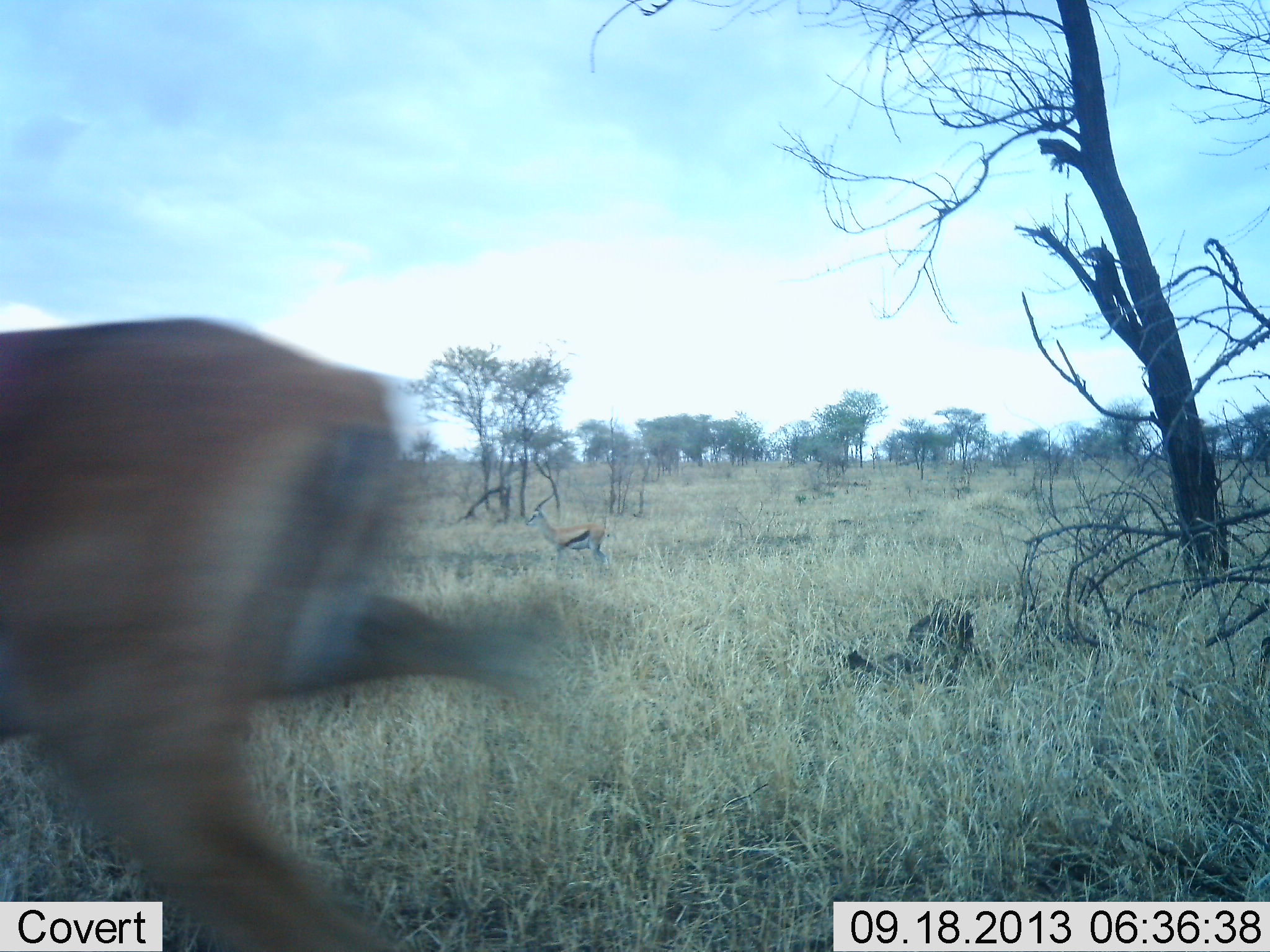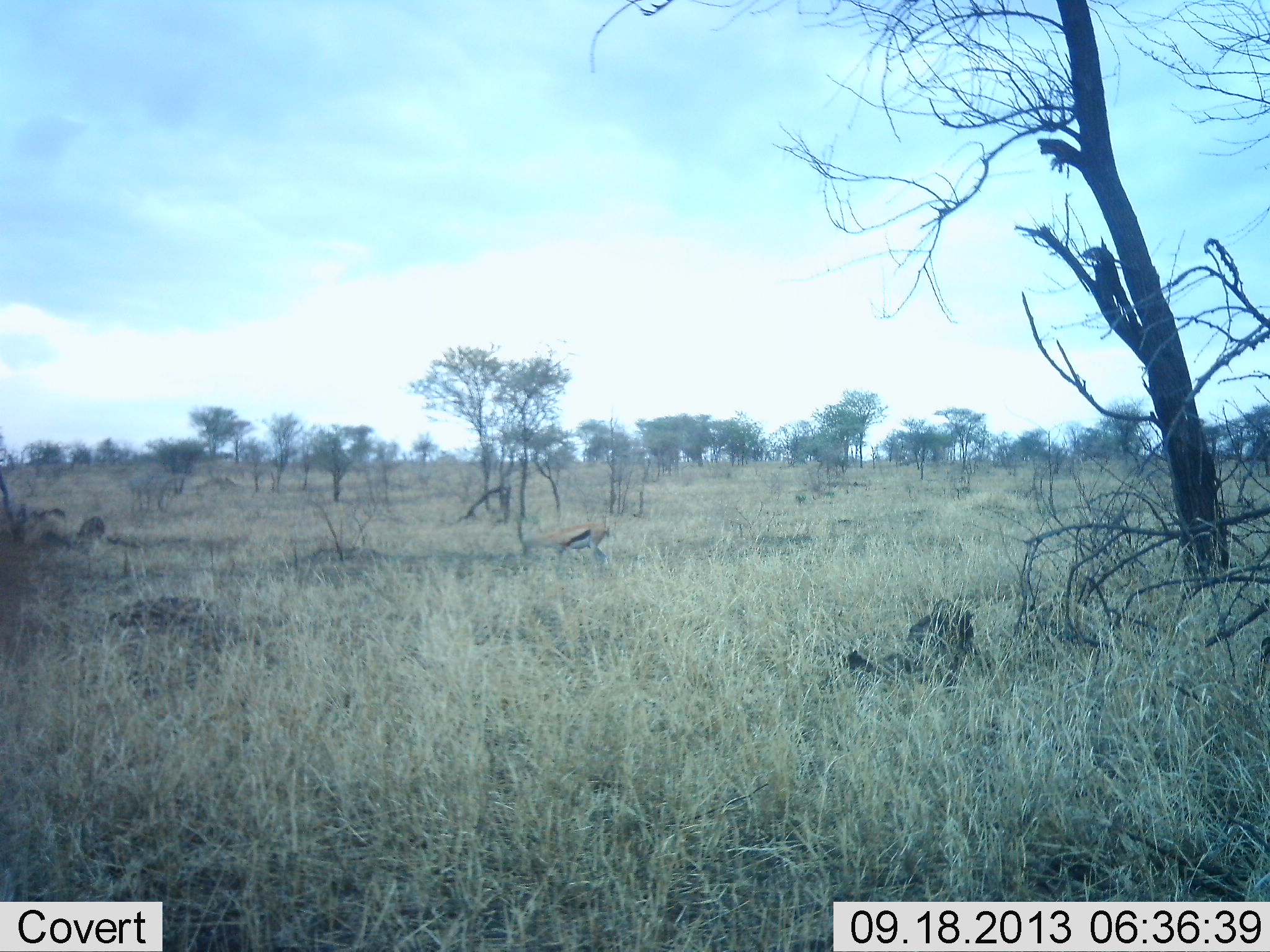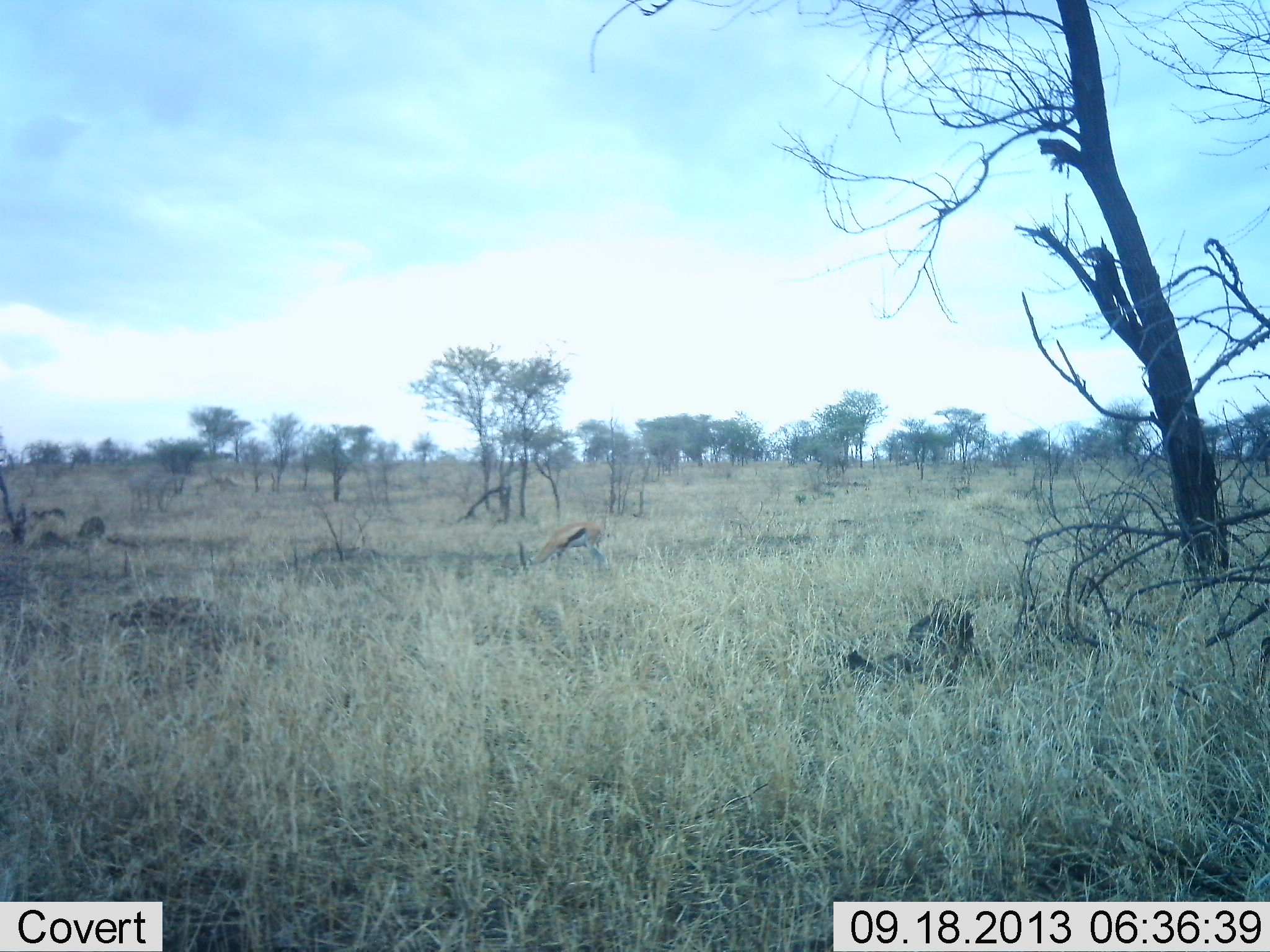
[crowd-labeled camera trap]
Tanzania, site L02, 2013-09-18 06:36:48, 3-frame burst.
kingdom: Animalia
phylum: Chordata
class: Mammalia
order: Artiodactyla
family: Bovidae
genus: Eudorcas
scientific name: Eudorcas thomsonii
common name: thomson's gazelle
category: gazellethomsons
Gazellethomsons (thomson's gazelle) (Eudorcas thomsonii), count 2. Behavior (volunteer vote fractions): standing 30%, resting 0%, moving 67%, interacting 0%. Young present (vote fraction): 0%. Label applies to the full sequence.